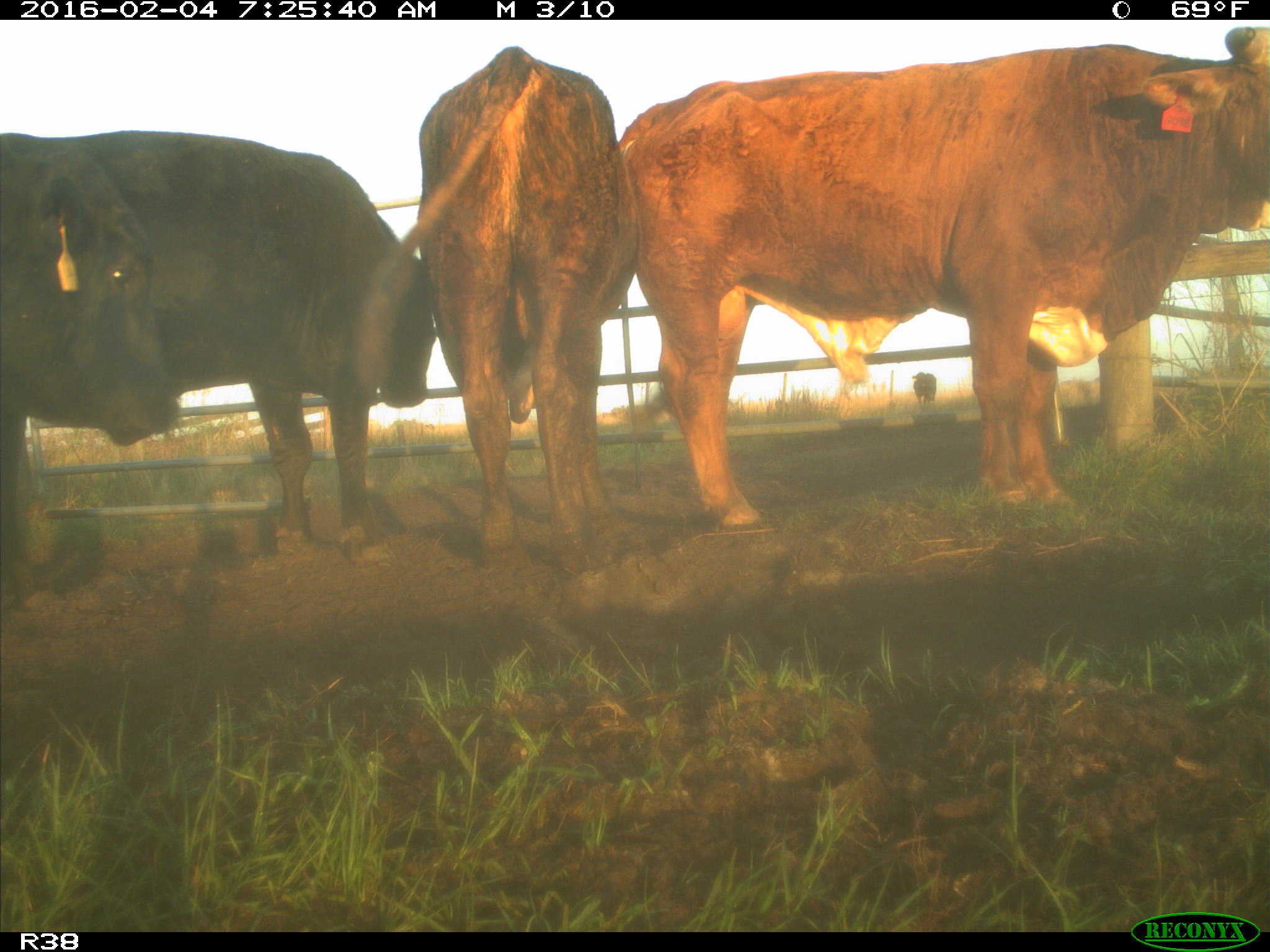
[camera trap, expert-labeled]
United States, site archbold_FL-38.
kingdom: Animalia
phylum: Chordata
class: Mammalia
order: Artiodactyla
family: Bovidae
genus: Bos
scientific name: Bos taurus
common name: domestic cow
Bos taurus (domestic cow).